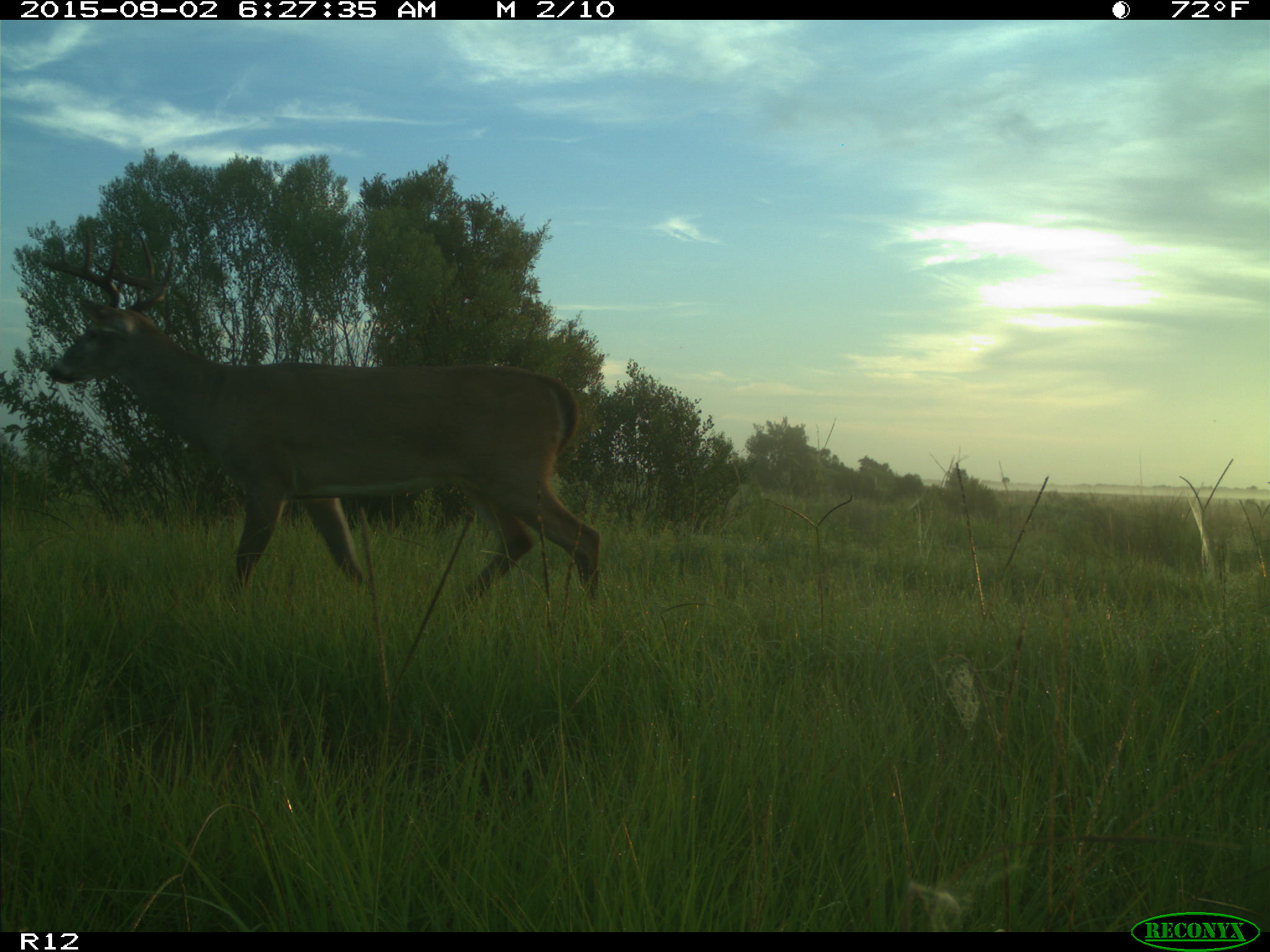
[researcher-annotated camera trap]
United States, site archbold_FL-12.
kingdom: Animalia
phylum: Chordata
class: Mammalia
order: Artiodactyla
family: Cervidae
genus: Odocoileus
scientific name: Odocoileus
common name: deer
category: unidentified deer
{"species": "unidentified deer (deer) (Odocoileus)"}